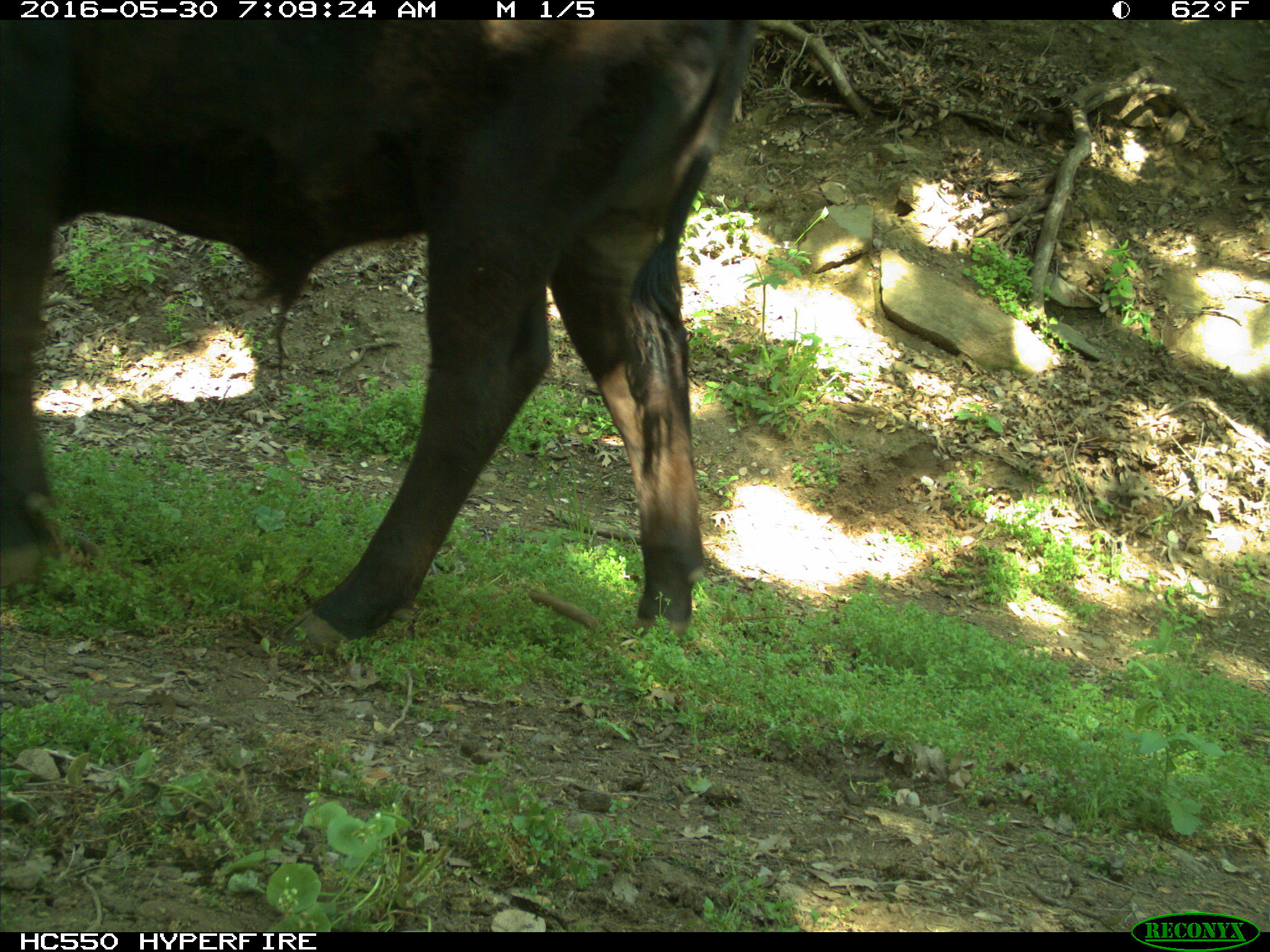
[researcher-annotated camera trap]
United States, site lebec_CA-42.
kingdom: Animalia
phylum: Chordata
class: Mammalia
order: Artiodactyla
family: Bovidae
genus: Bos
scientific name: Bos taurus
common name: domestic cow